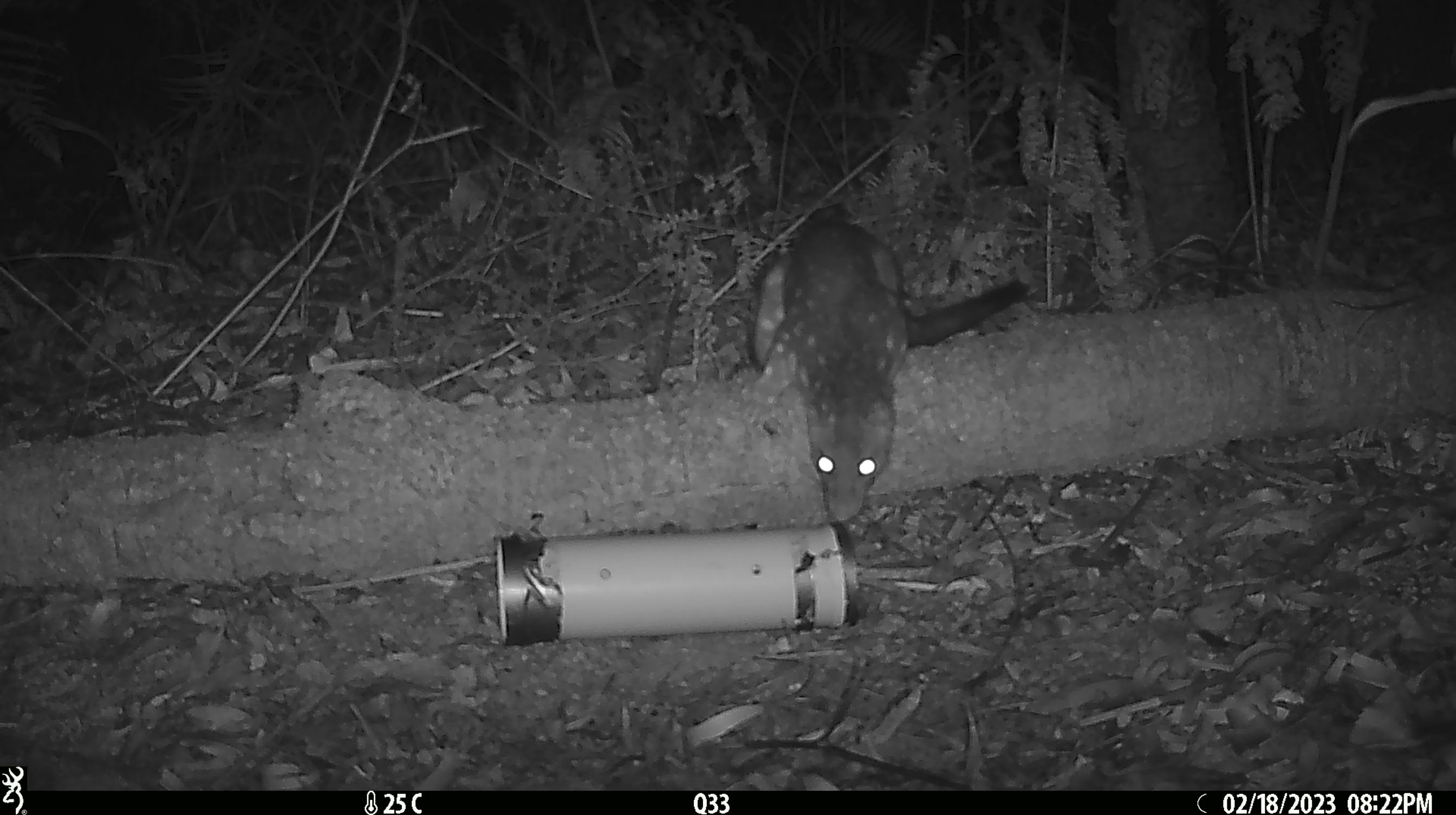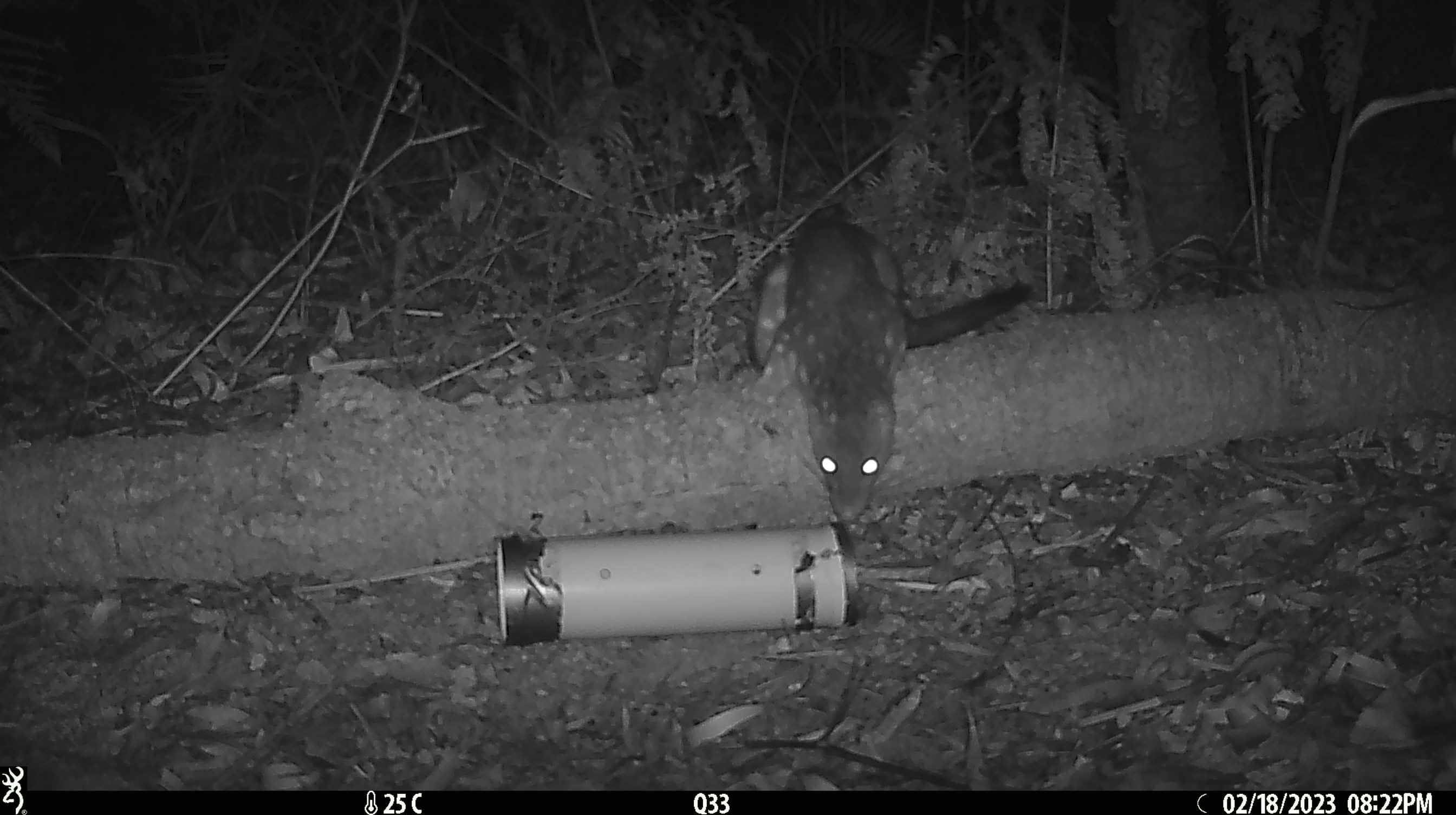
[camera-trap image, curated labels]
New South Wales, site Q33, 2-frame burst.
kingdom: Animalia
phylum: Chordata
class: Mammalia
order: Dasyuromorphia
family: Dasyuridae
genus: Dasyurus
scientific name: Dasyurus maculatus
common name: spotted-tailed quoll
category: quoll